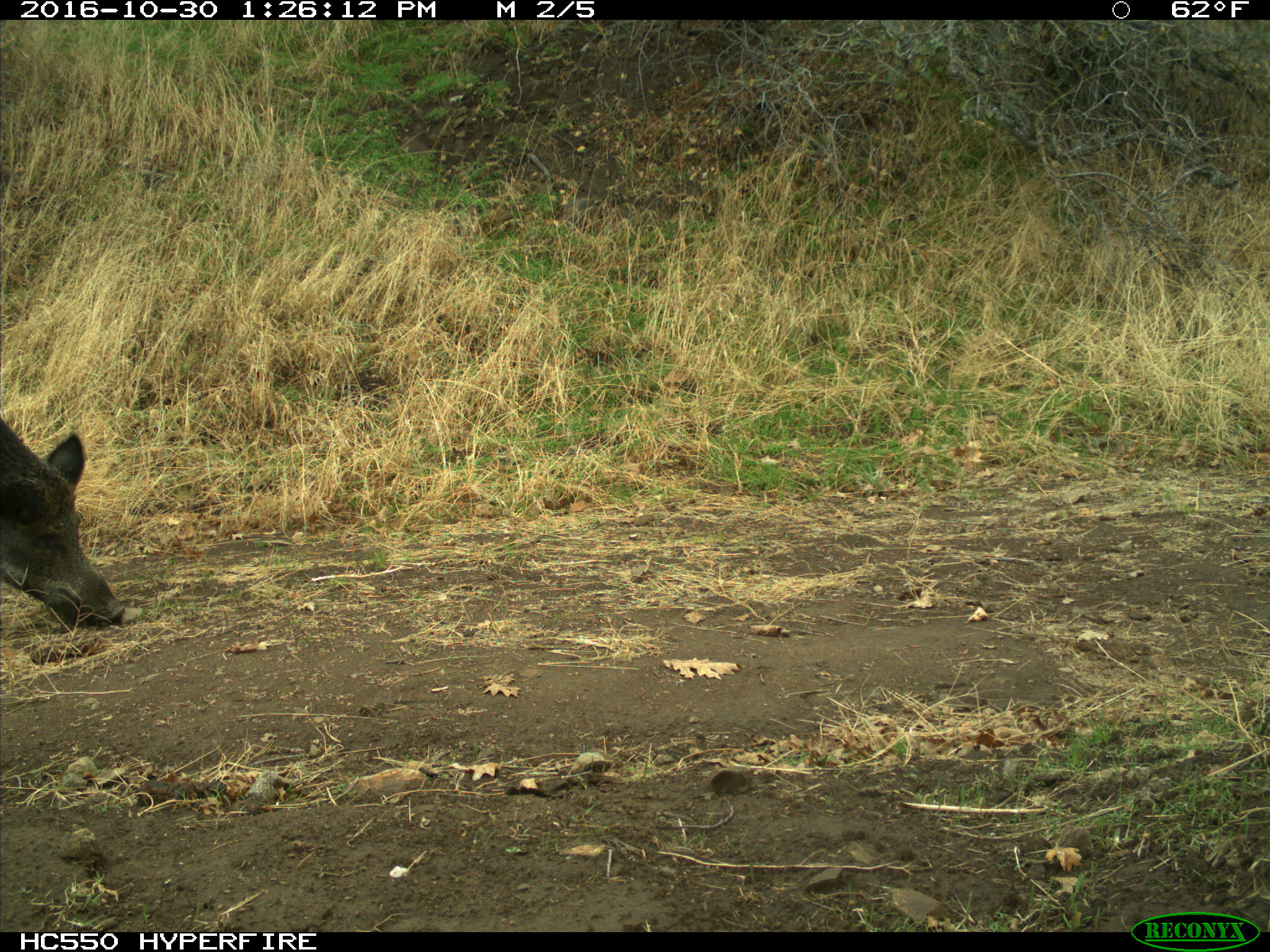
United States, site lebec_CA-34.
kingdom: Animalia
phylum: Chordata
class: Mammalia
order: Artiodactyla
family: Suidae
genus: Sus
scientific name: Sus scrofa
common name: wild boar